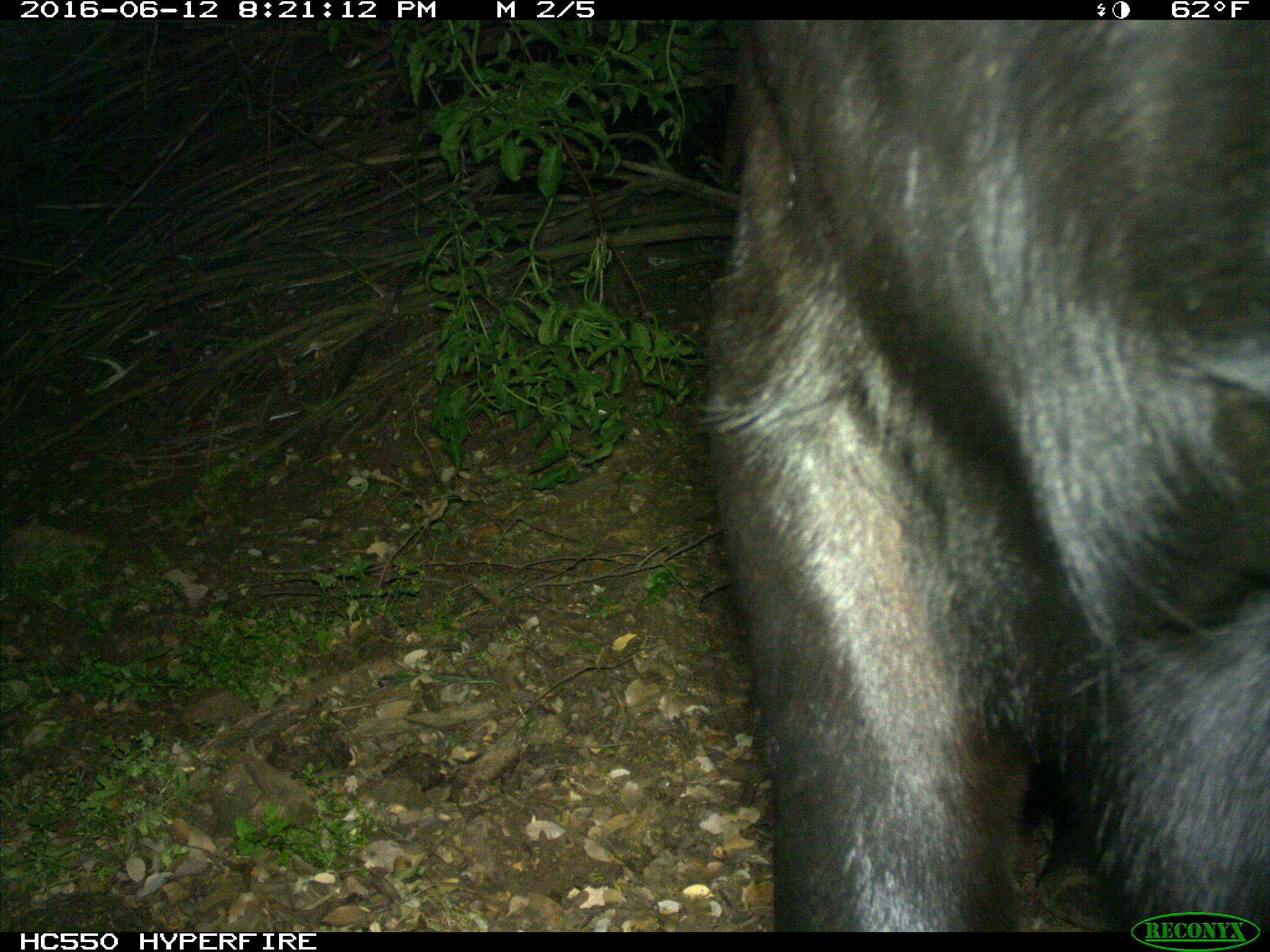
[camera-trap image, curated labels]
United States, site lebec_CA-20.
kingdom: Animalia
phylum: Chordata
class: Mammalia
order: Artiodactyla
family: Bovidae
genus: Bos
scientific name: Bos taurus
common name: domestic cow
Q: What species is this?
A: Bos taurus (domestic cow).